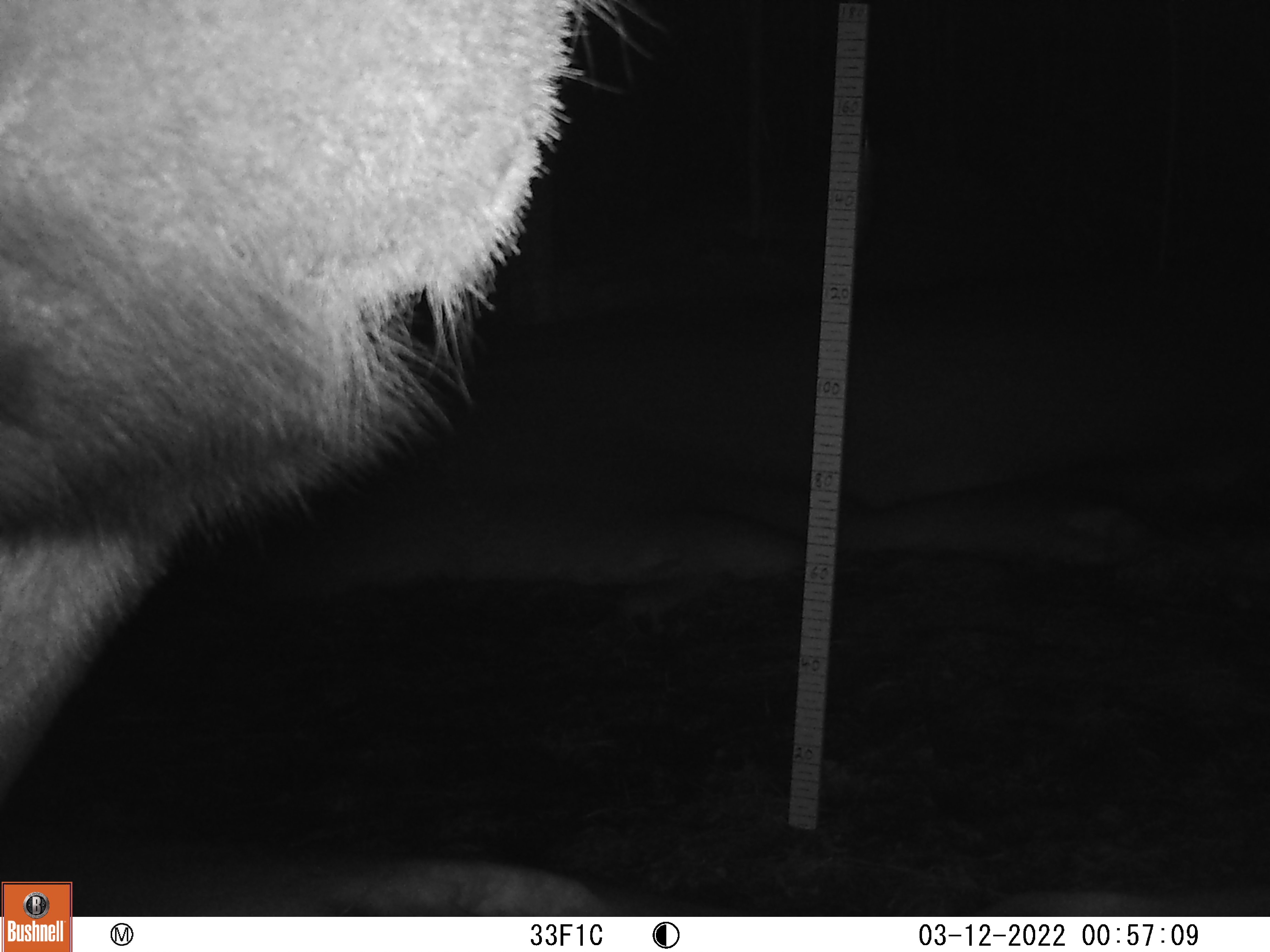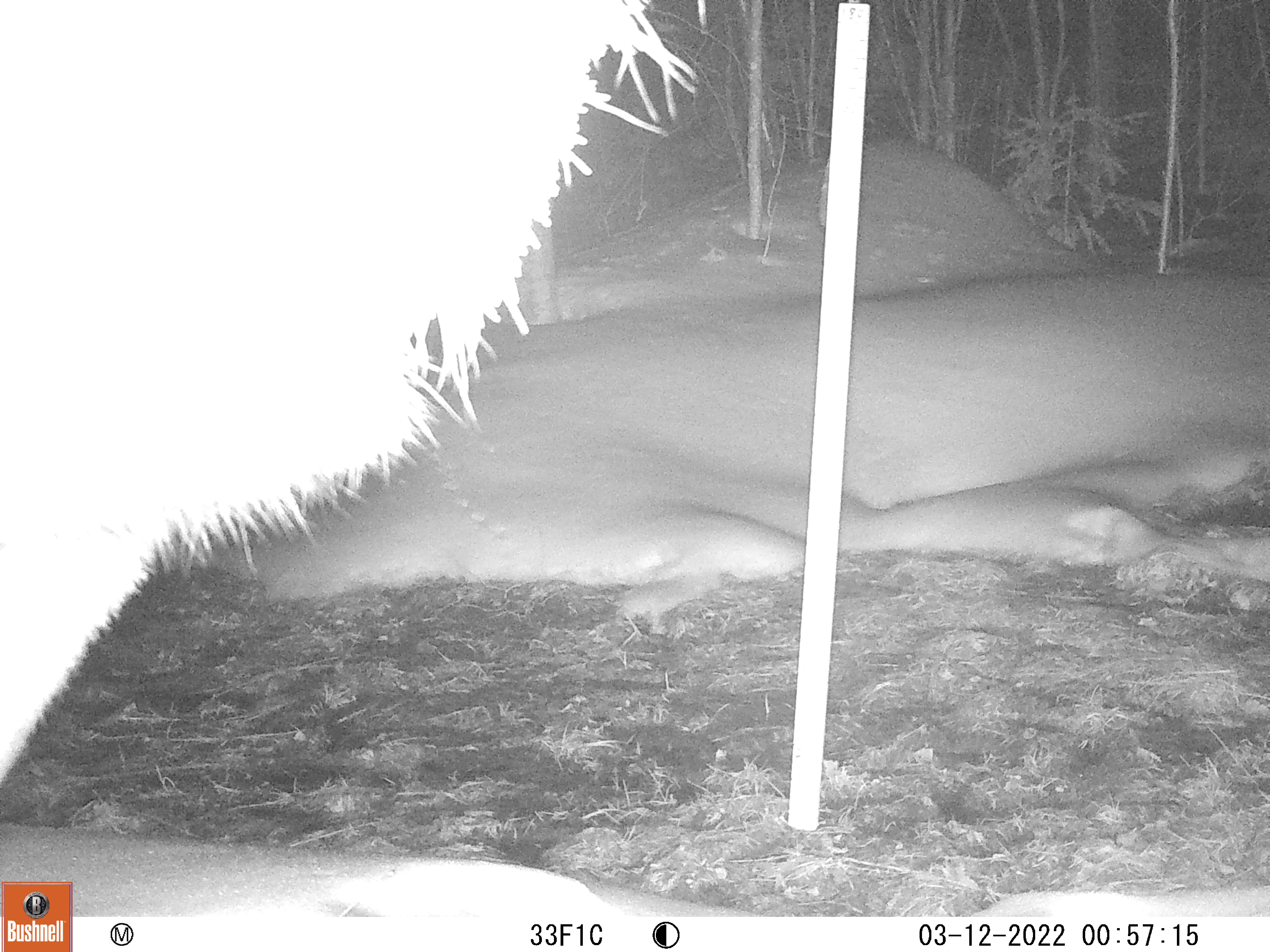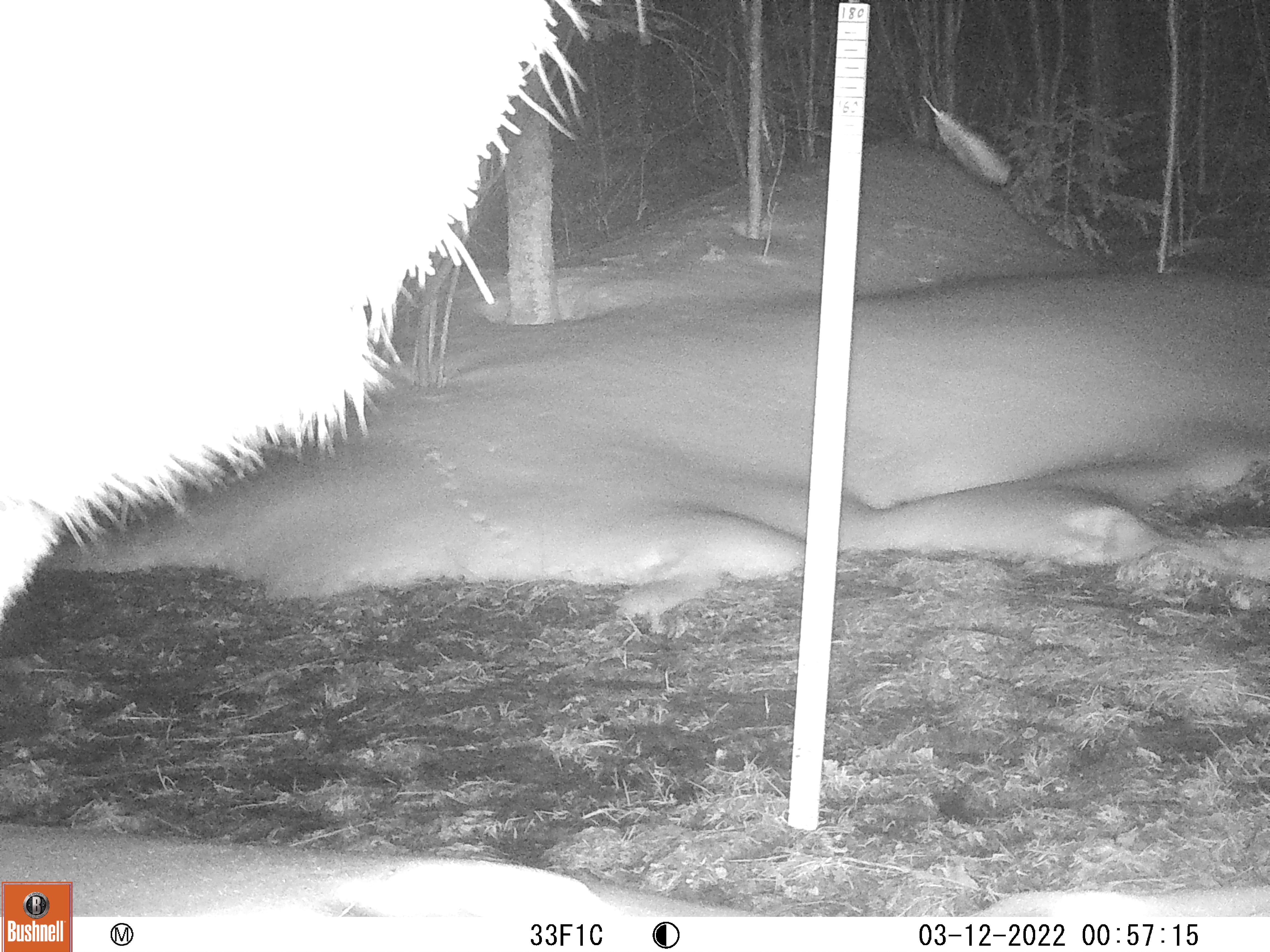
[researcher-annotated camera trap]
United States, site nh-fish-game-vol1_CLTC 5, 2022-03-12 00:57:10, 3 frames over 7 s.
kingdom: Animalia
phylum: Chordata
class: Mammalia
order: Artiodactyla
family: Cervidae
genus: Alces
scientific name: Alces alces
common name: moose